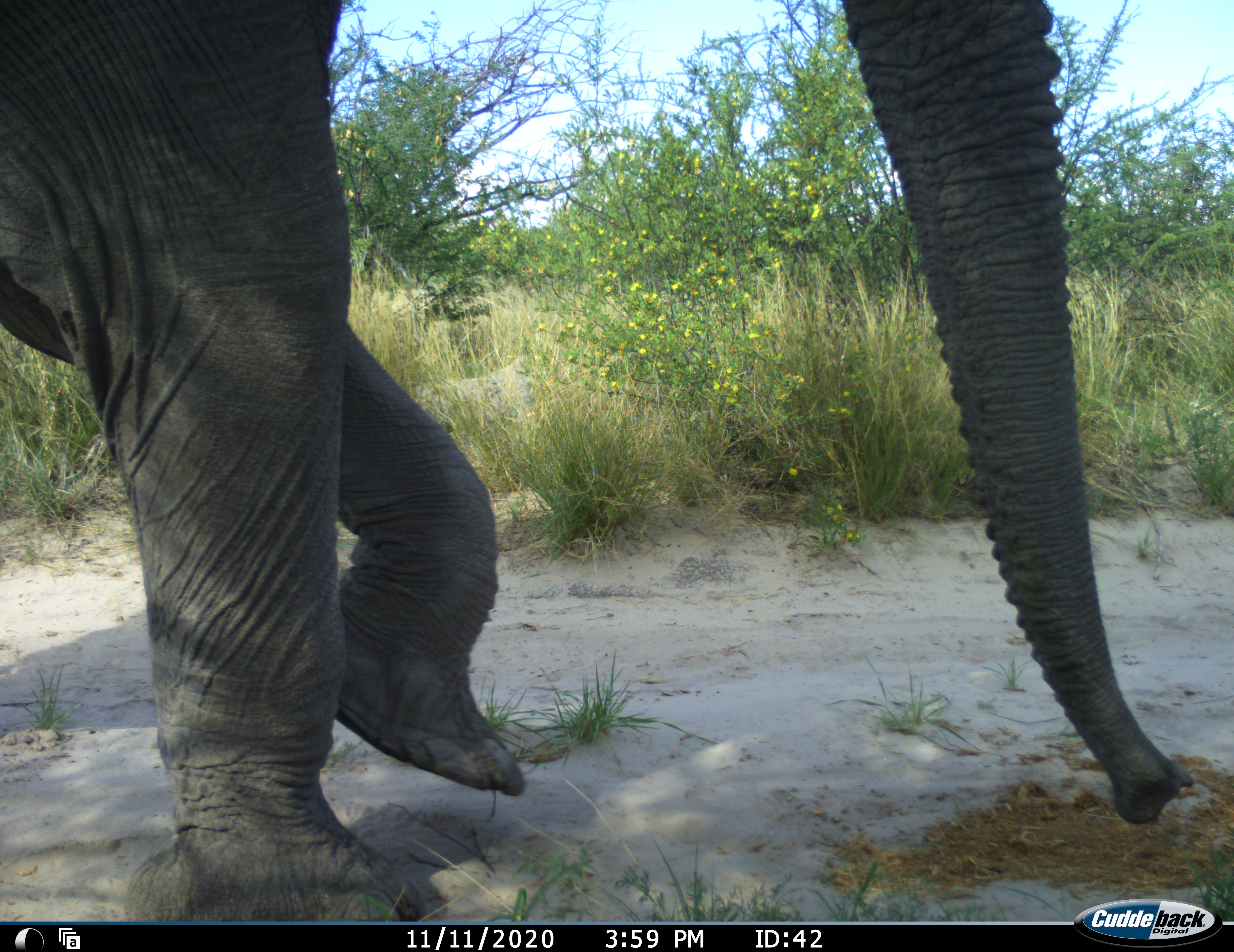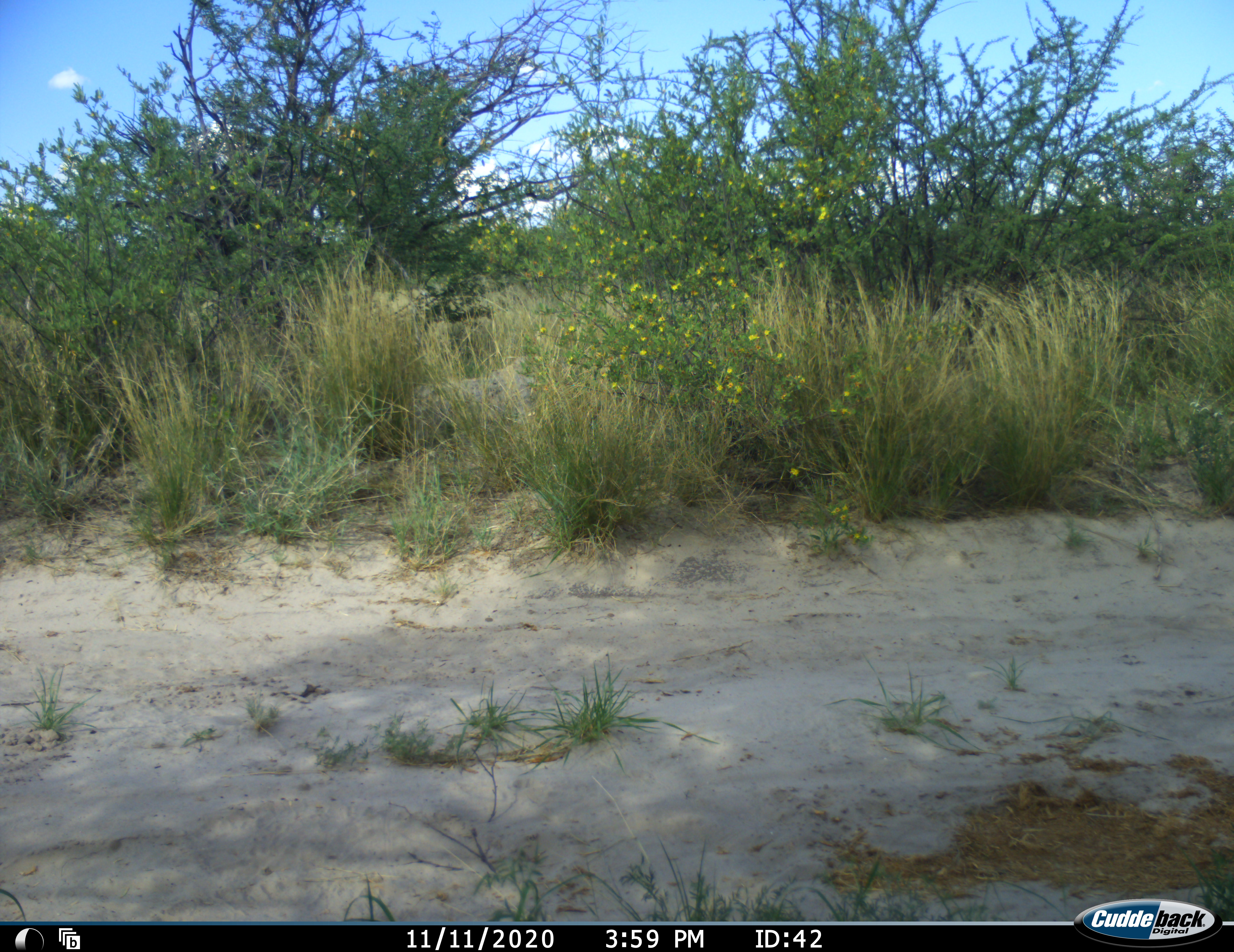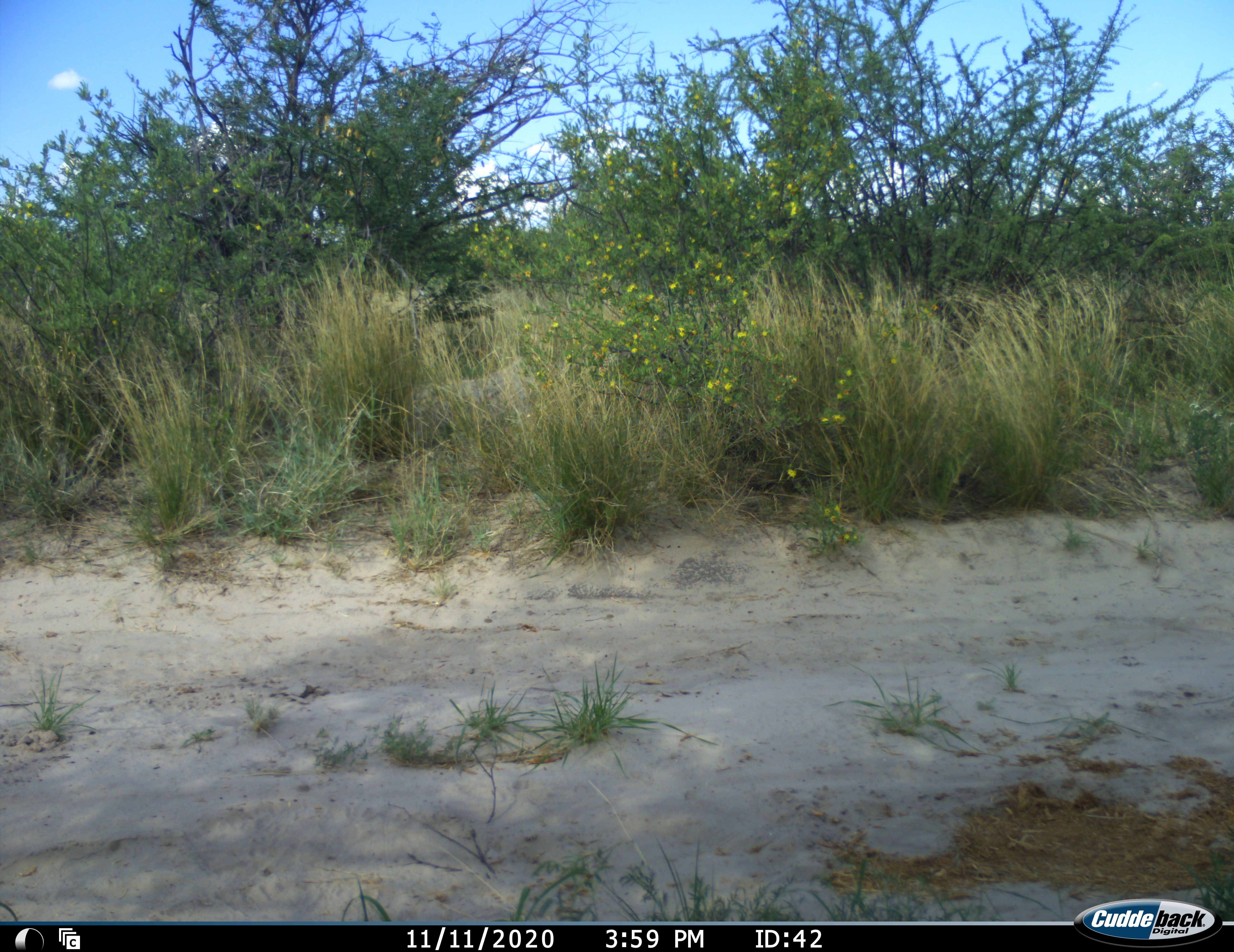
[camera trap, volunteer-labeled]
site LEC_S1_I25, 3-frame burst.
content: unidentified animal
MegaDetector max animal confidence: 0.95